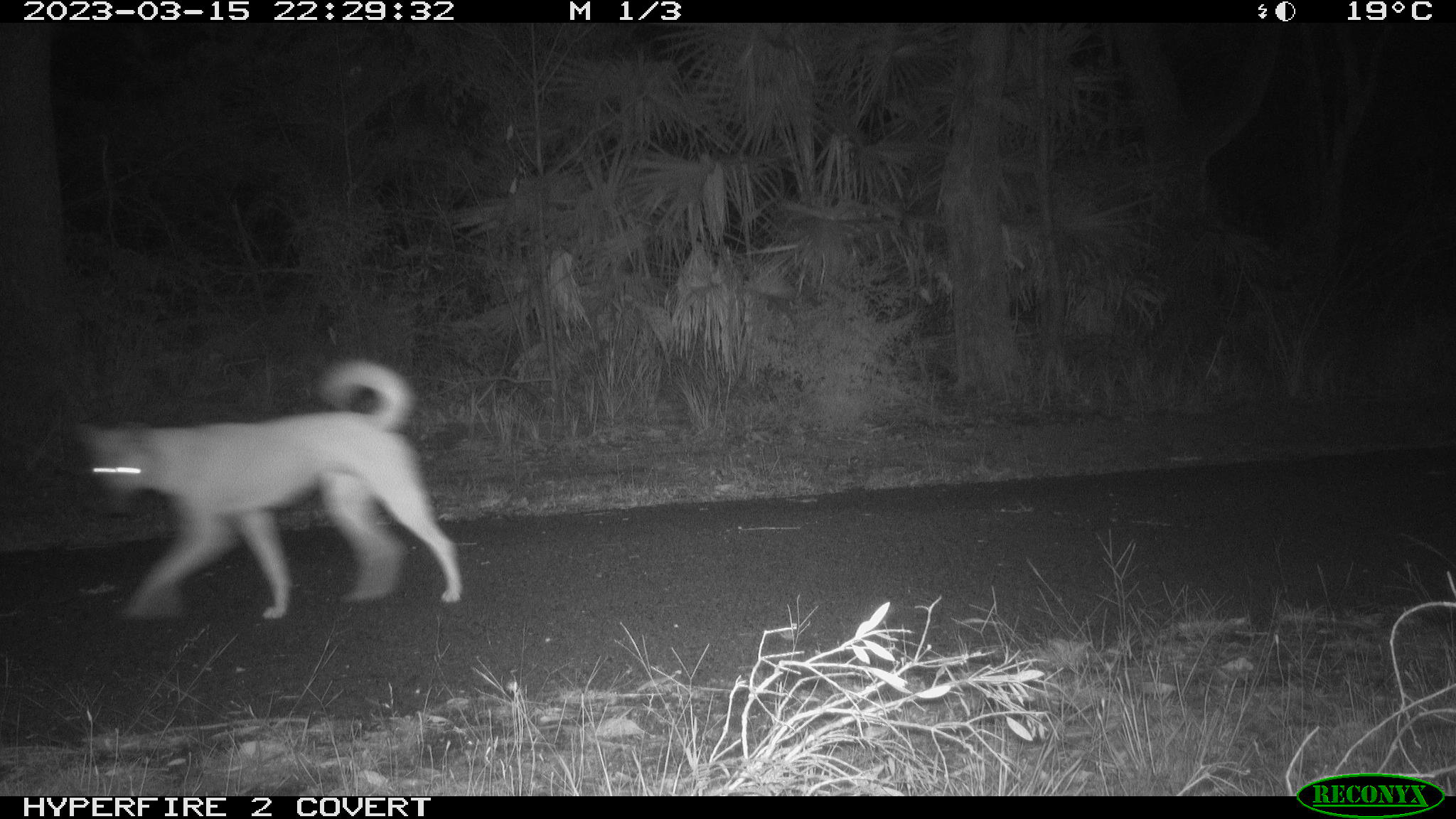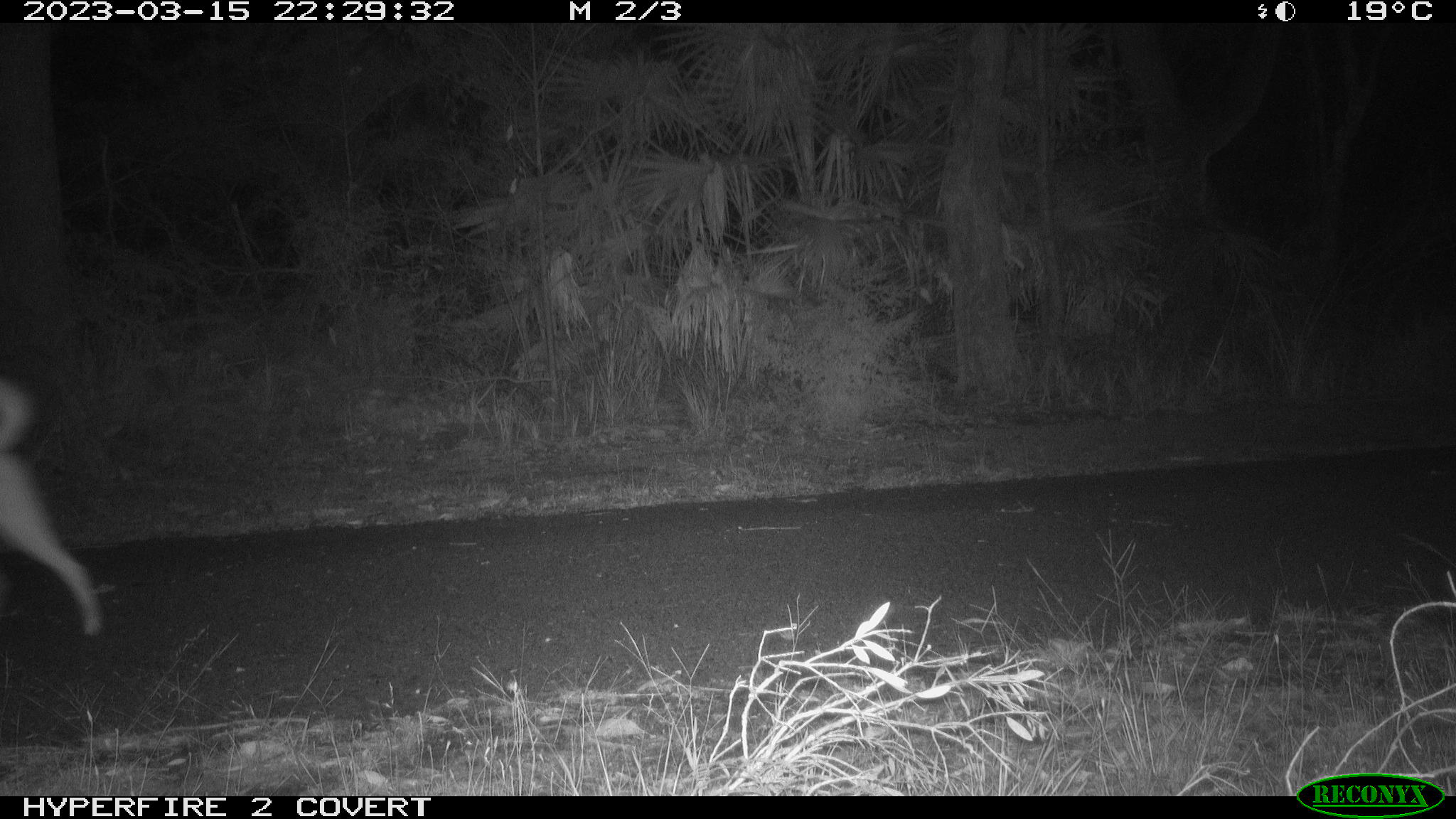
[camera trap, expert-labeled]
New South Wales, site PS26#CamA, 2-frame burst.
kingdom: Animalia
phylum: Chordata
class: Mammalia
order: Carnivora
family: Canidae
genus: Canis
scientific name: Canis familiaris dingo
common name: dingo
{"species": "dingo (Canis familiaris dingo)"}